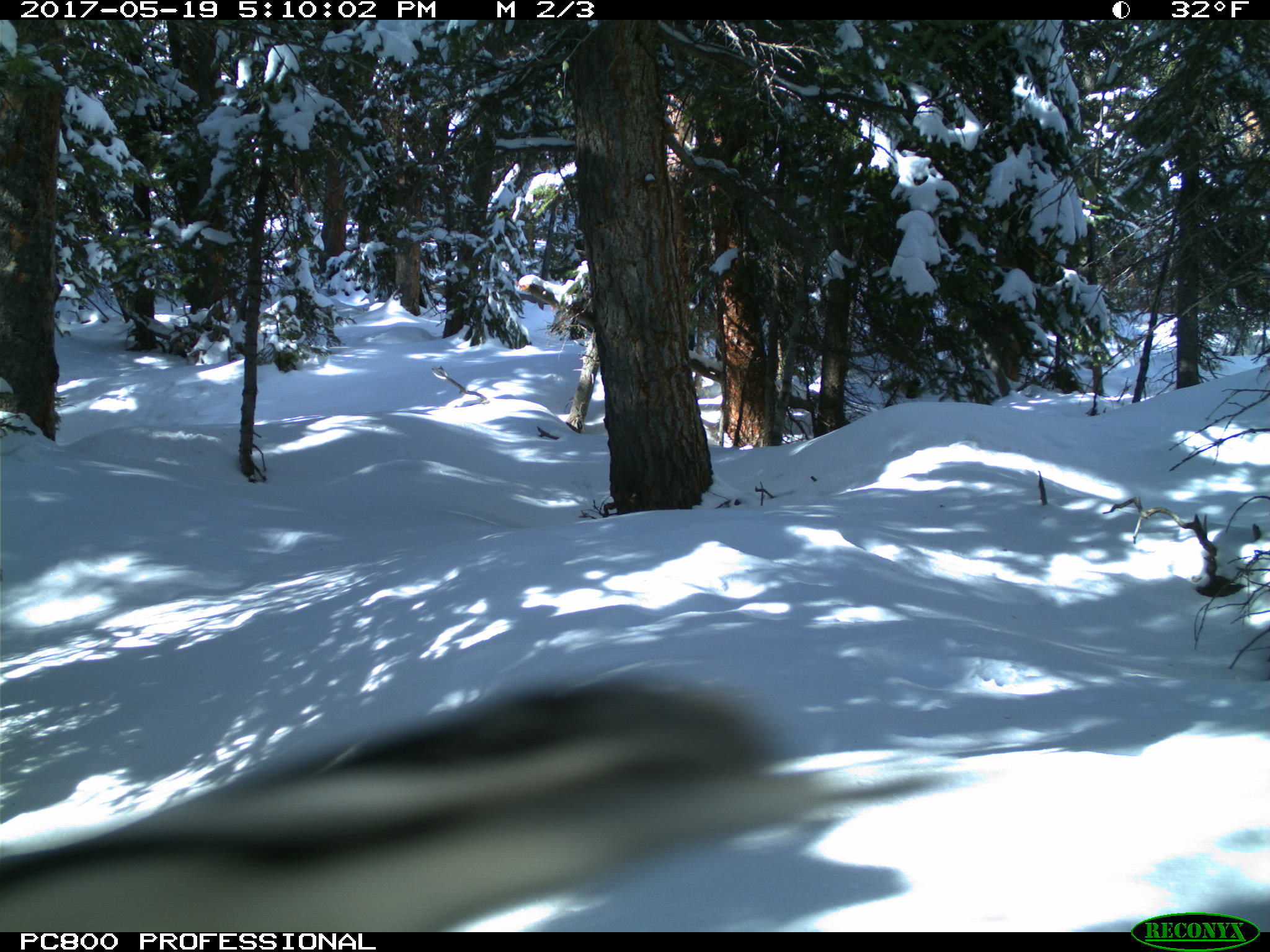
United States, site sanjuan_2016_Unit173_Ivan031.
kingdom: Animalia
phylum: Chordata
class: Aves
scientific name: Aves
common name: birds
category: unidentified bird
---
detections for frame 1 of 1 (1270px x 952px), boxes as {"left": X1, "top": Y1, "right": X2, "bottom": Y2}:
animal: {"left": 0, "top": 678, "right": 961, "bottom": 932}